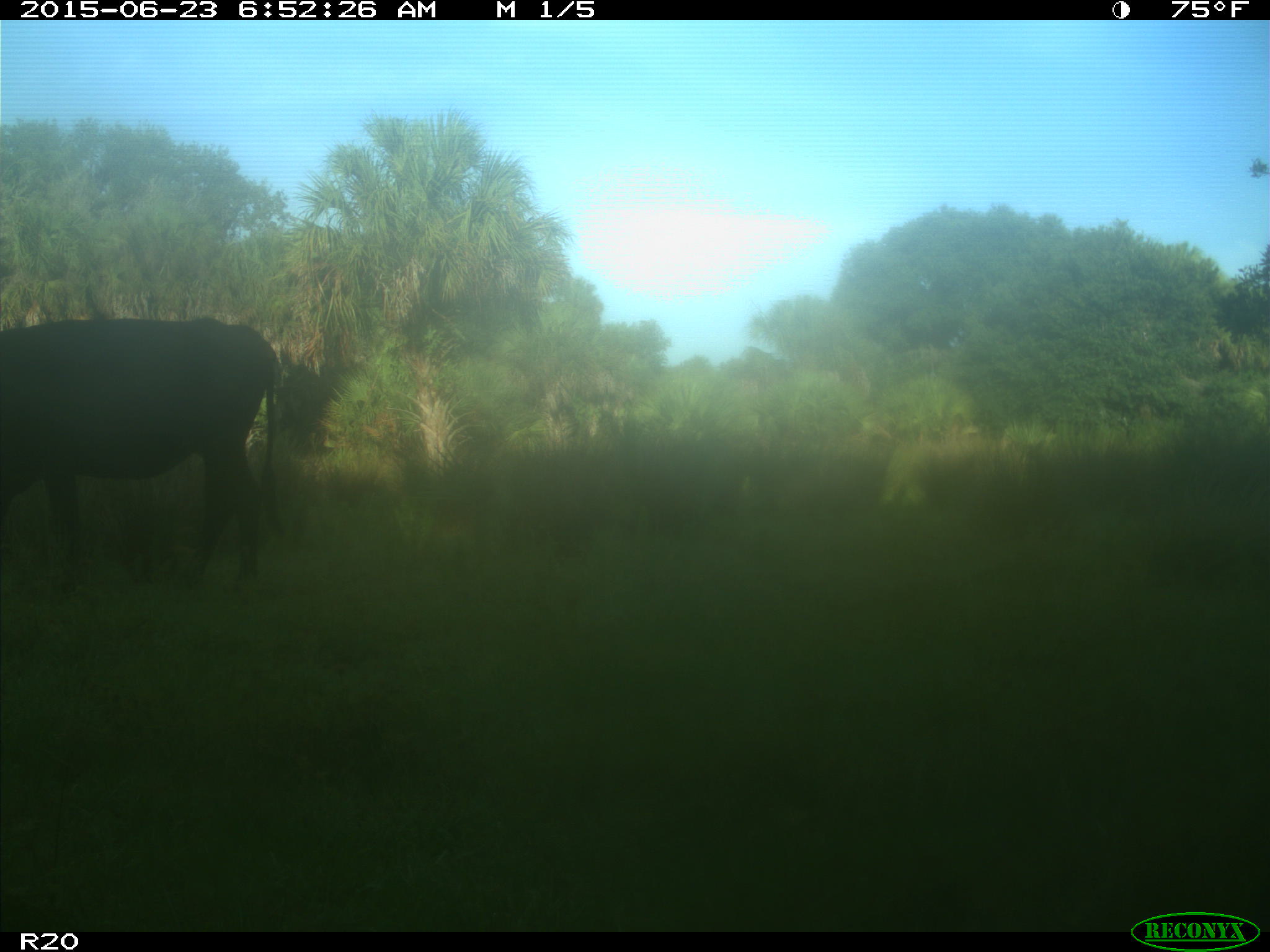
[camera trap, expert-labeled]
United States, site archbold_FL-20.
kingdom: Animalia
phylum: Chordata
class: Mammalia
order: Artiodactyla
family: Bovidae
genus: Bos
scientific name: Bos taurus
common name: domestic cow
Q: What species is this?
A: Bos taurus (domestic cow).